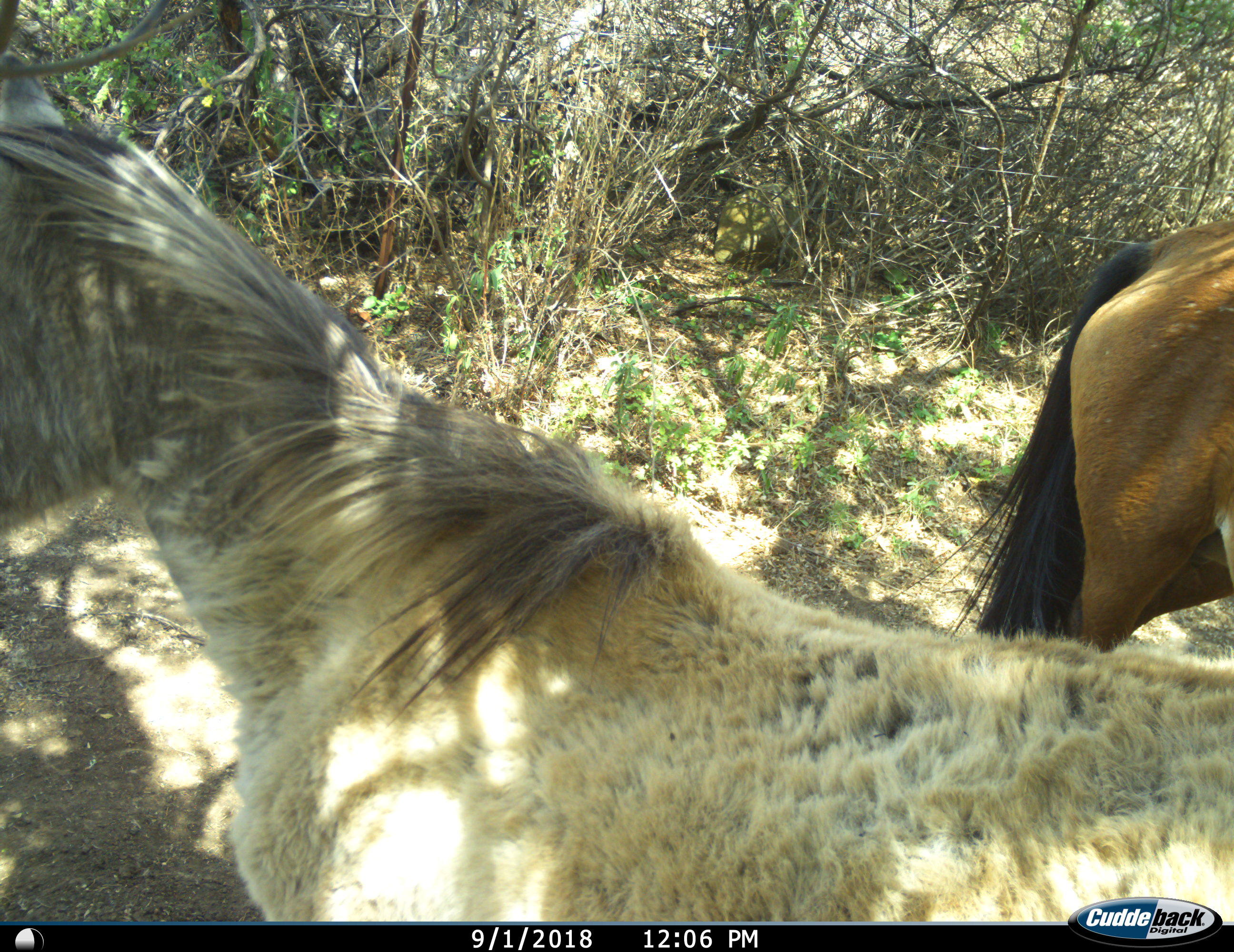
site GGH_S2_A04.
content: unidentified animal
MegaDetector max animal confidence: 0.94